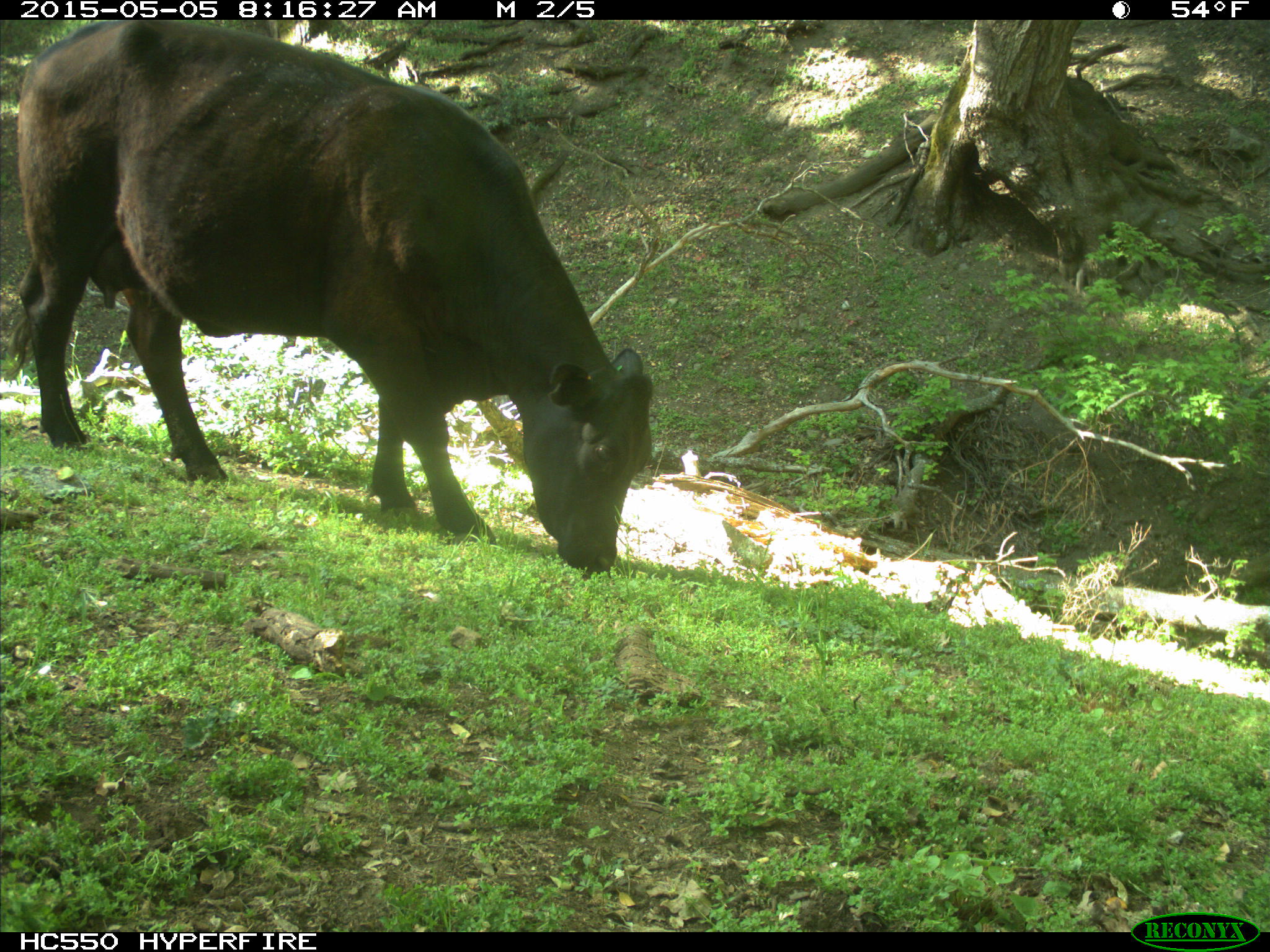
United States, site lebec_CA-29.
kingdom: Animalia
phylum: Chordata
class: Mammalia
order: Artiodactyla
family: Bovidae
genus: Bos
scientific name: Bos taurus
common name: domestic cow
Bos taurus (domestic cow).